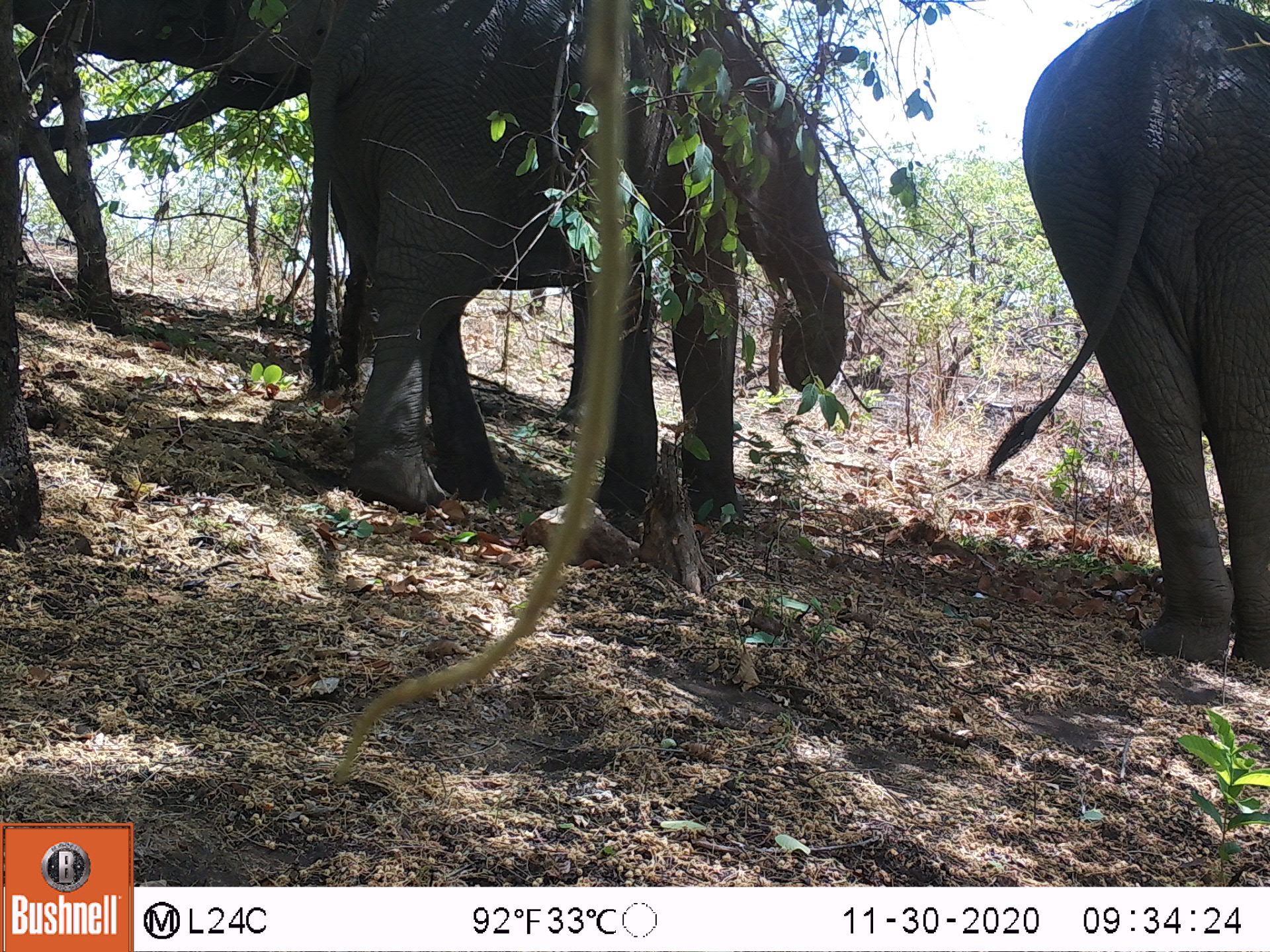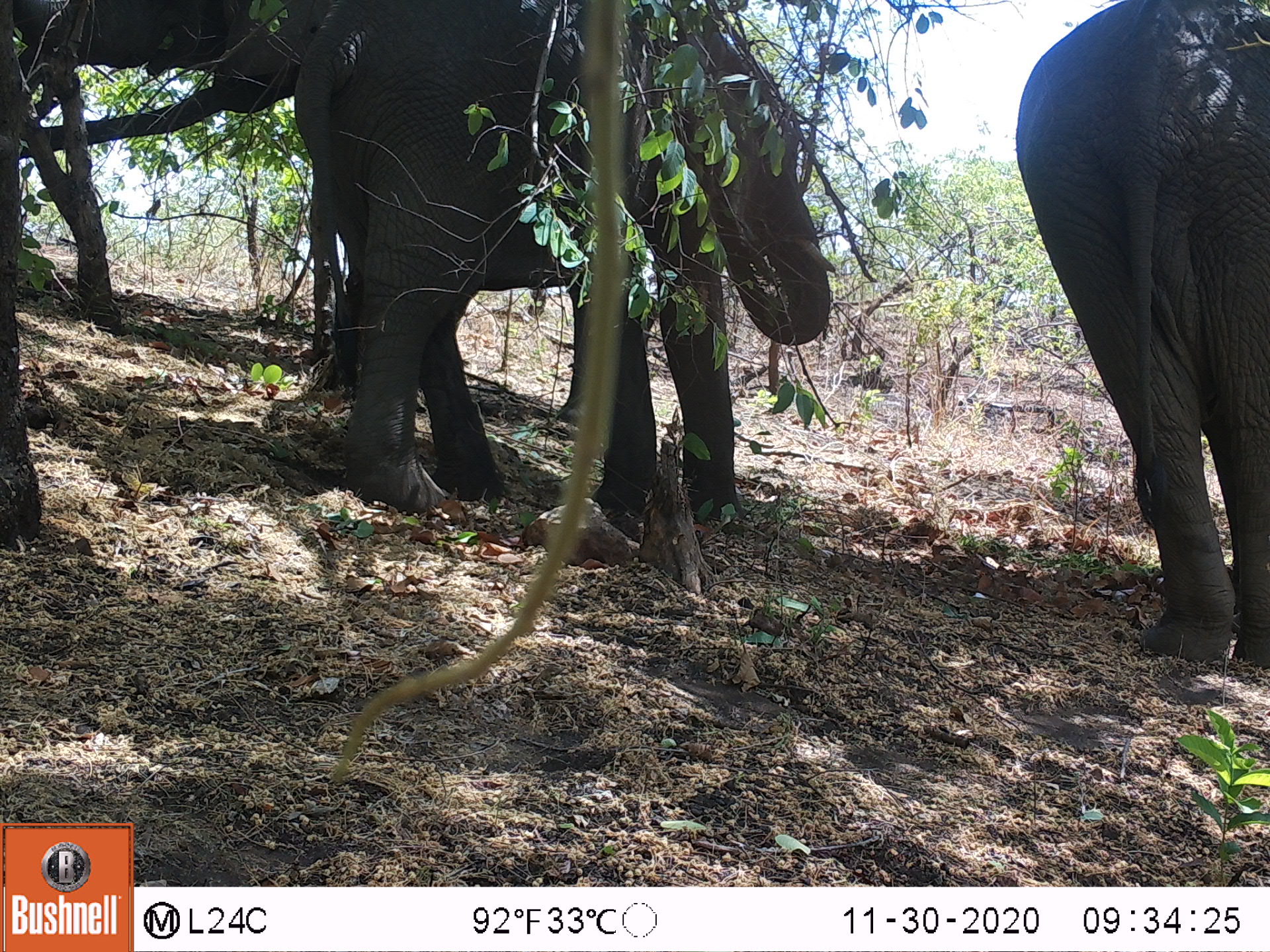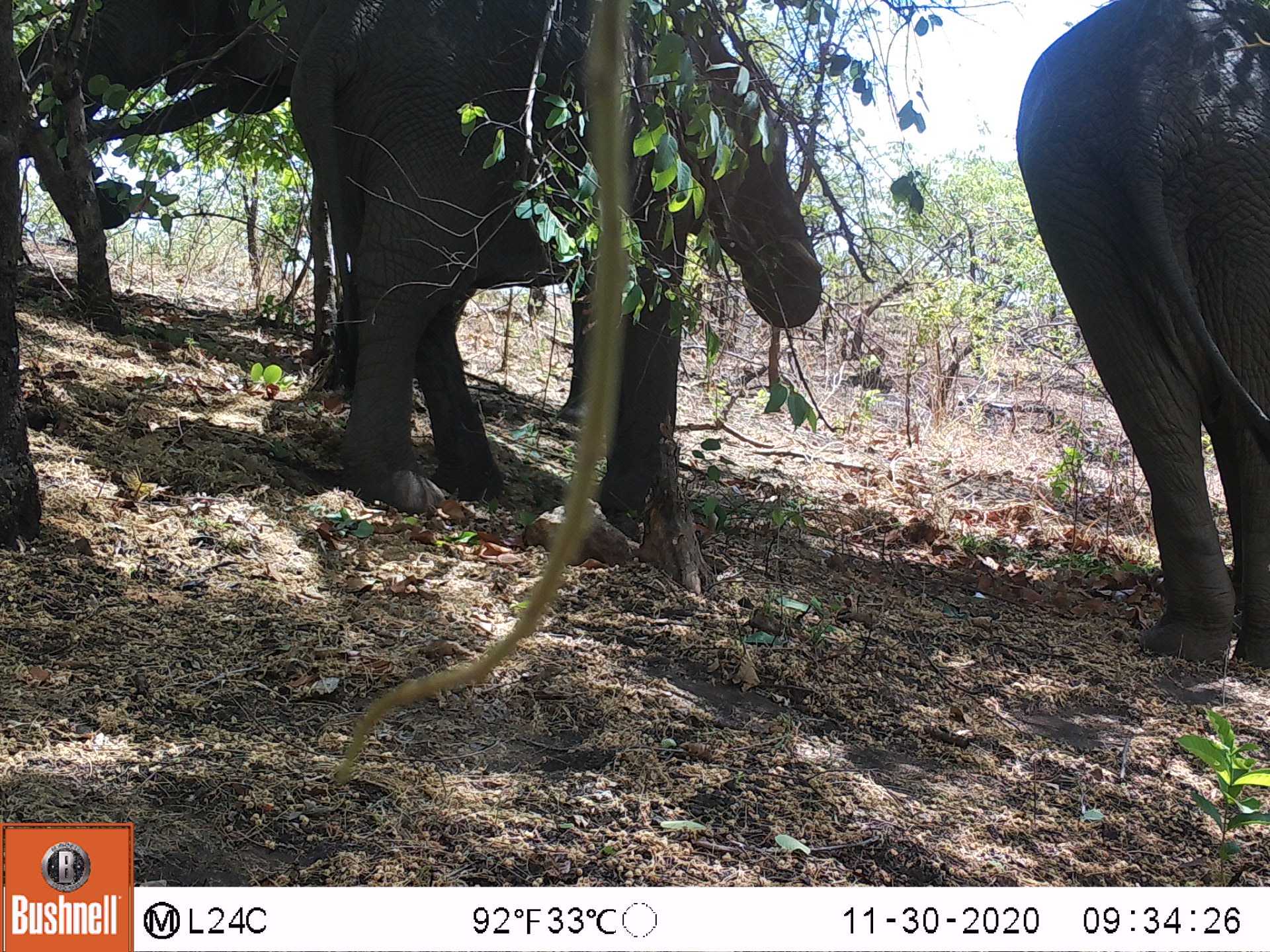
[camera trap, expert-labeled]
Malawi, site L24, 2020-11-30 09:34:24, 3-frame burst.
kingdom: Animalia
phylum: Chordata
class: Mammalia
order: Proboscidea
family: Elephantidae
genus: Loxodonta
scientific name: Loxodonta africana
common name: african savanna elephant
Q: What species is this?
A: African savanna elephant (Loxodonta africana).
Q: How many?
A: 2.